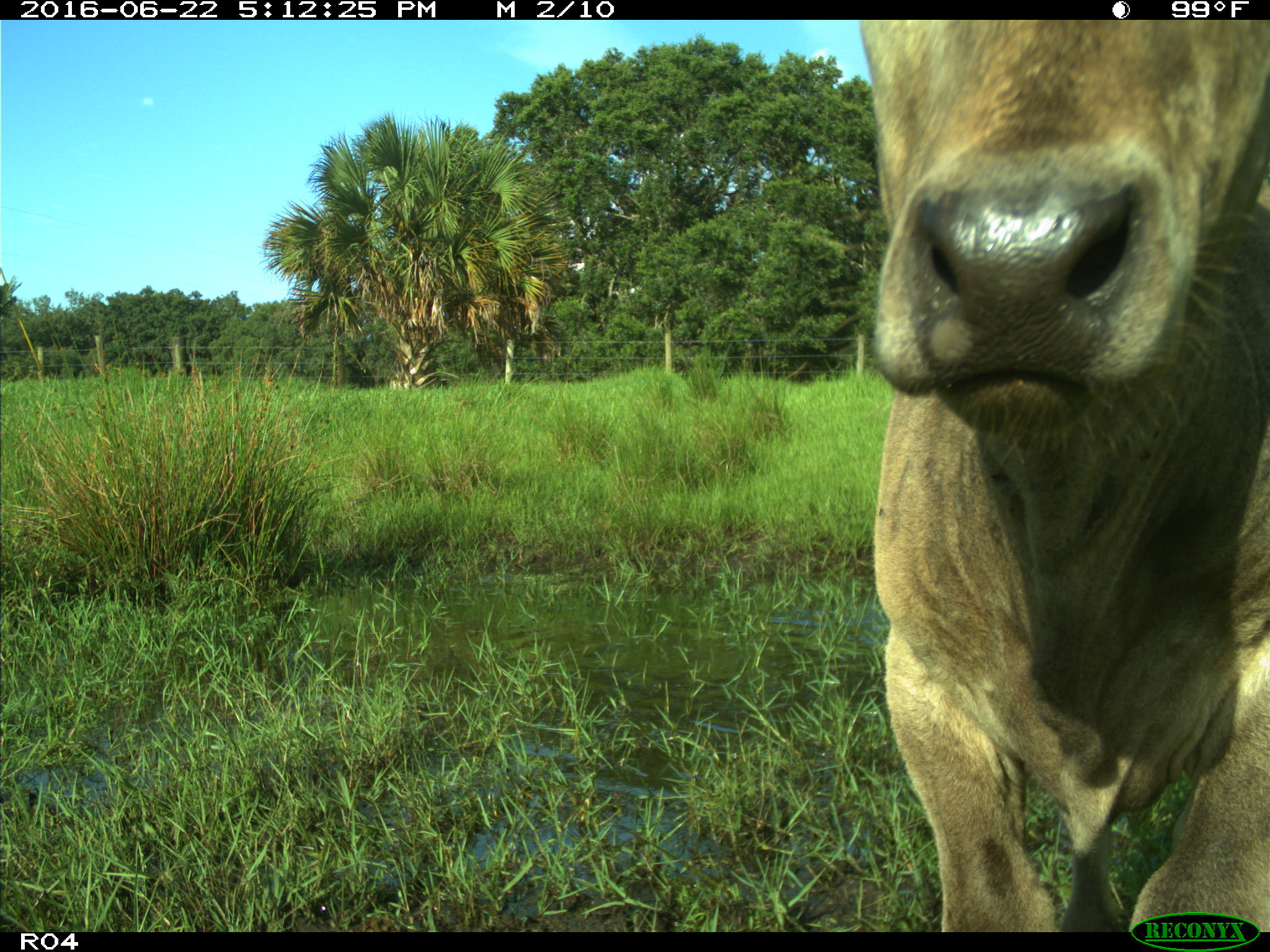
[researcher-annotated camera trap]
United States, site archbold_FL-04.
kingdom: Animalia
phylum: Chordata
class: Mammalia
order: Artiodactyla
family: Bovidae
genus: Bos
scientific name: Bos taurus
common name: domestic cow